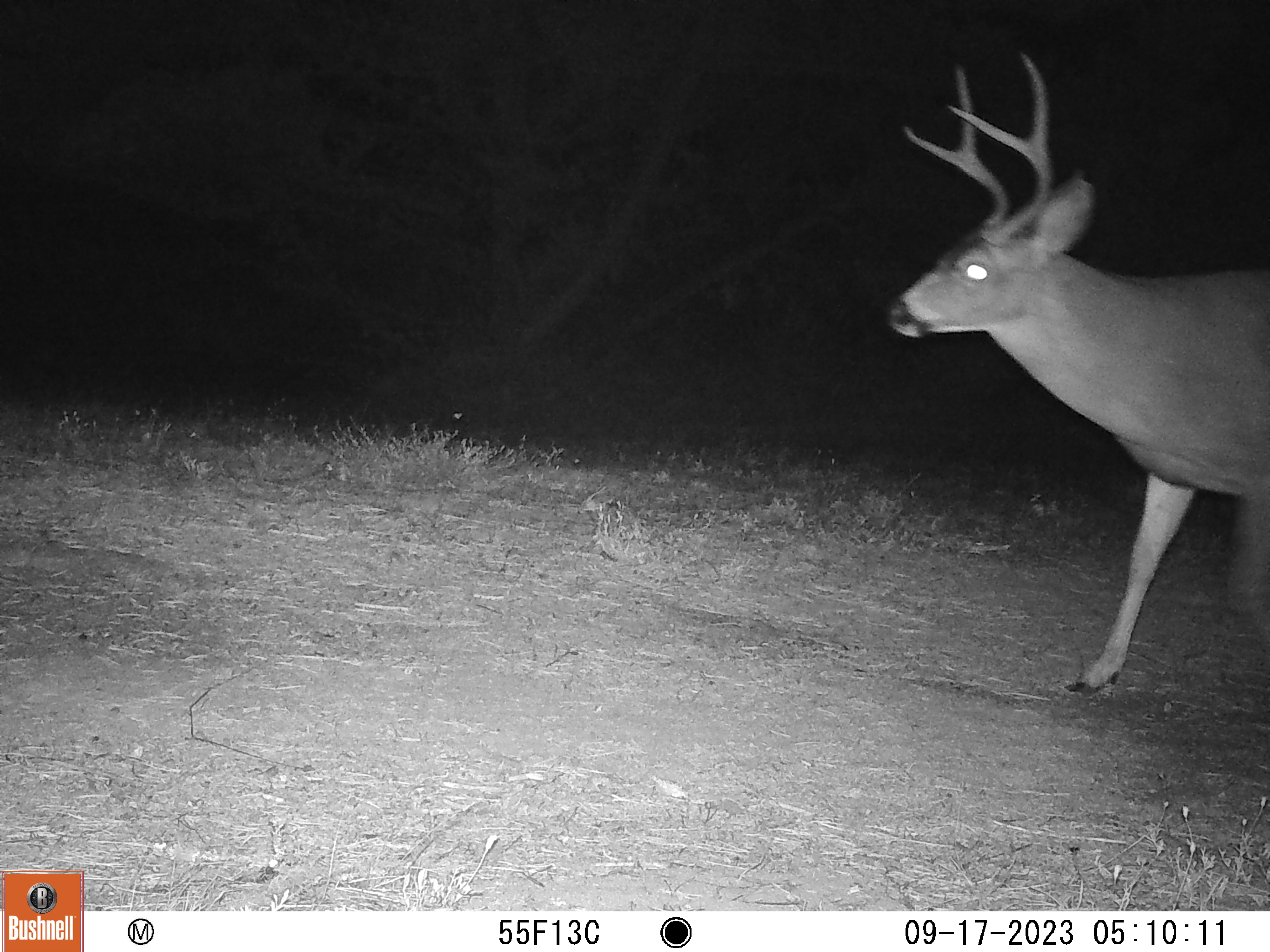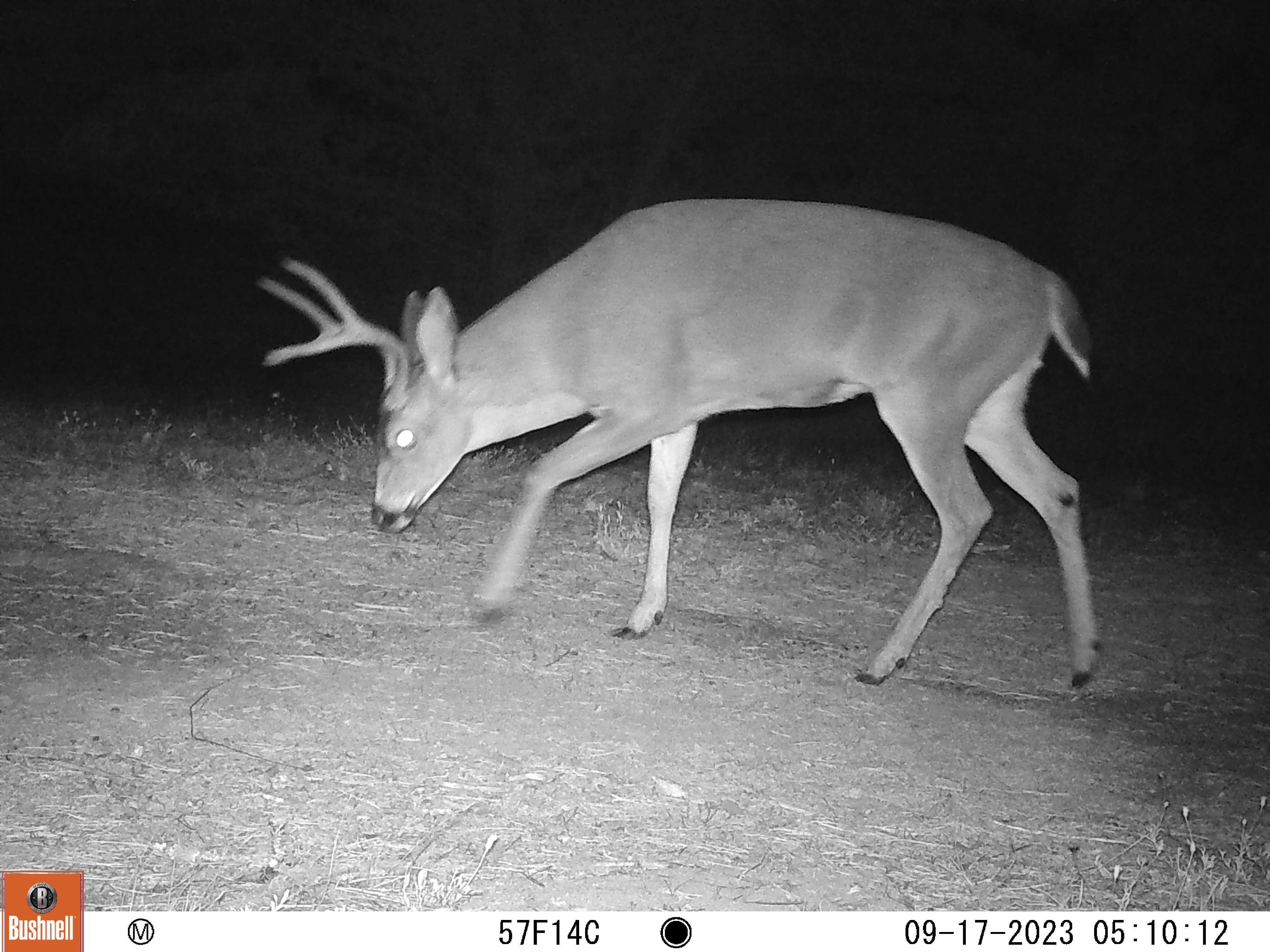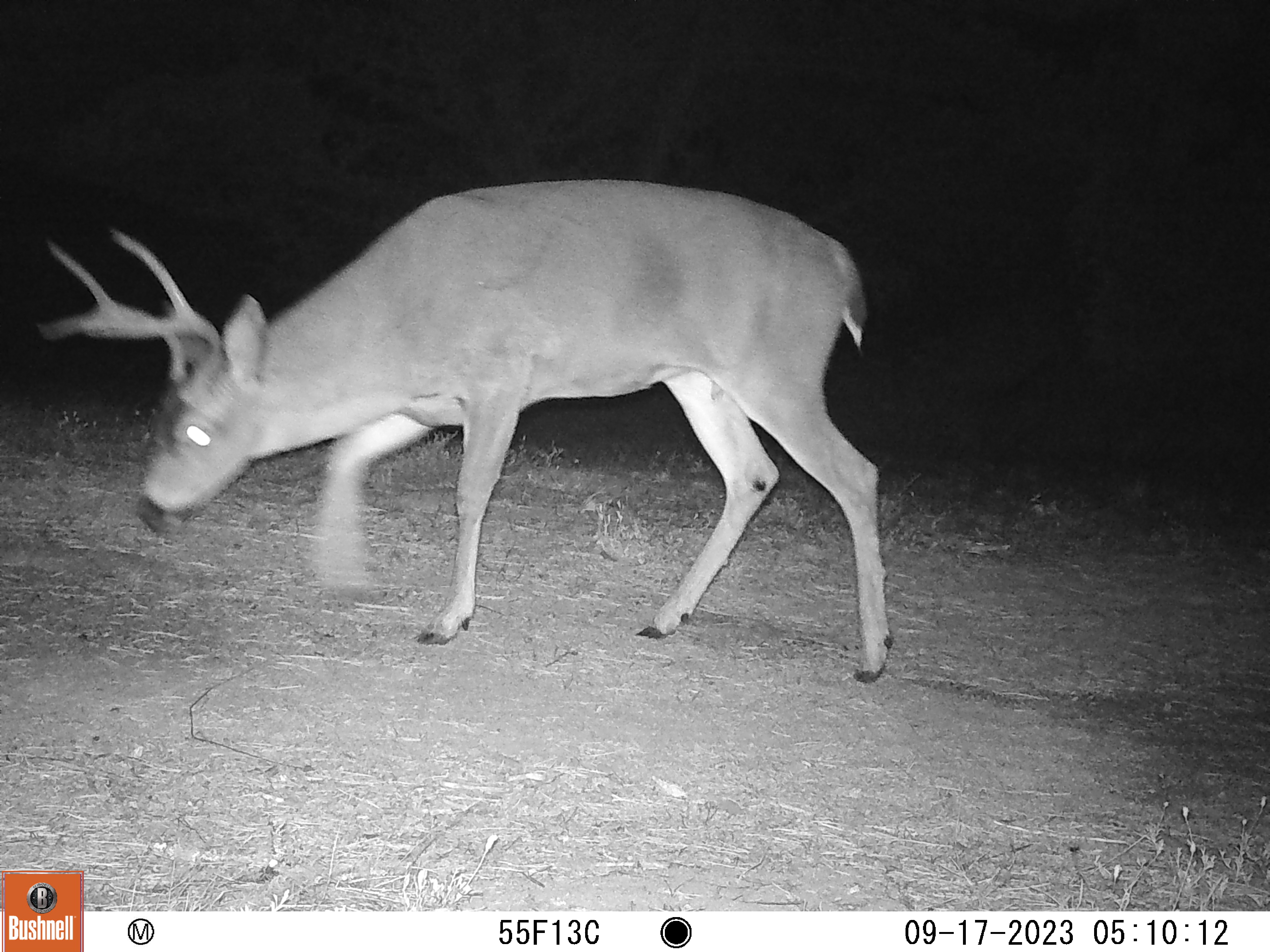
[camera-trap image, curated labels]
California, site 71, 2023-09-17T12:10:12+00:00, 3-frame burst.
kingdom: Animalia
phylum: Chordata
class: Mammalia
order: Artiodactyla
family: Cervidae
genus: Odocoileus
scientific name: Odocoileus hemionus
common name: mule deer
Mule deer (Odocoileus hemionus).